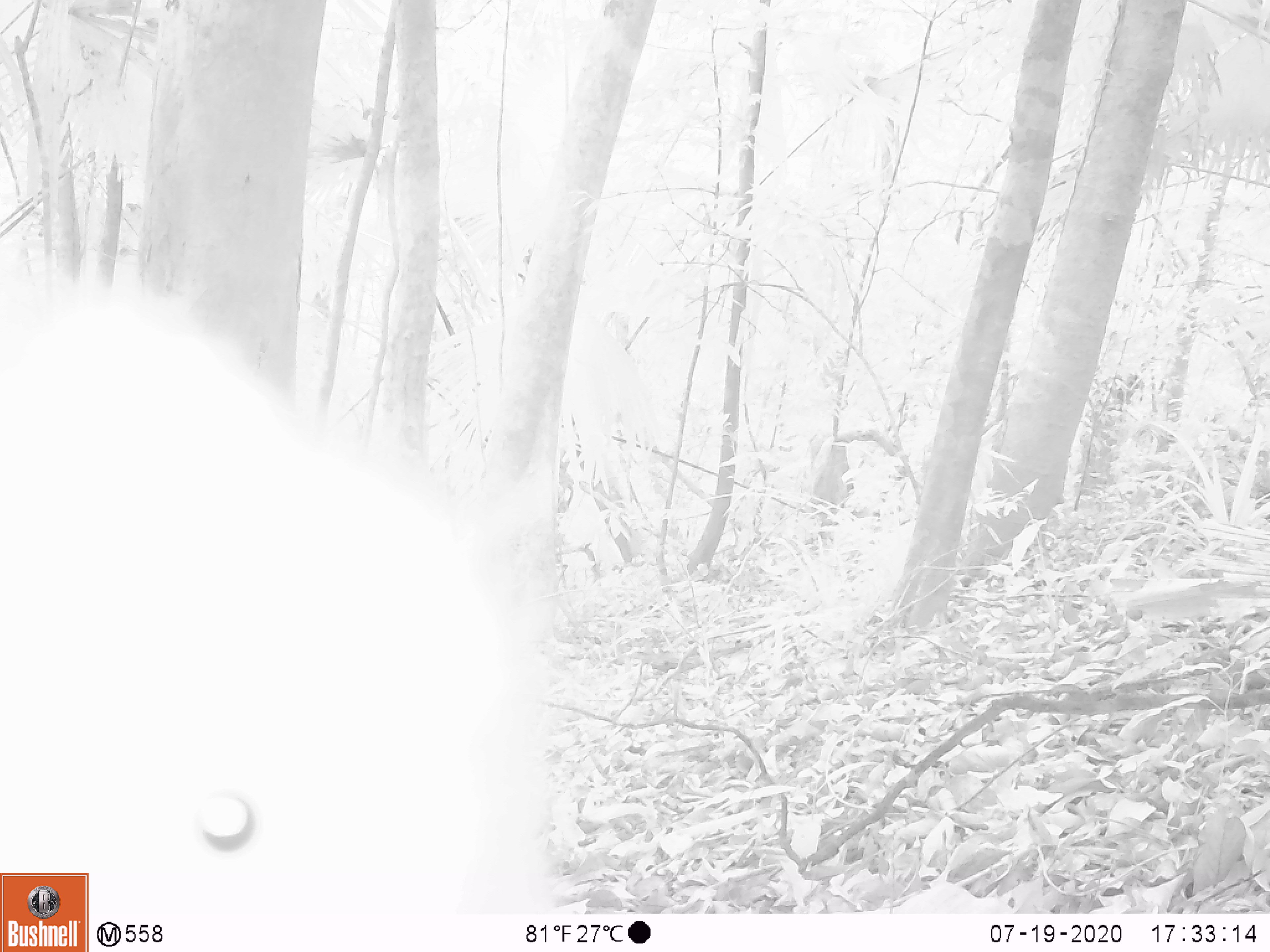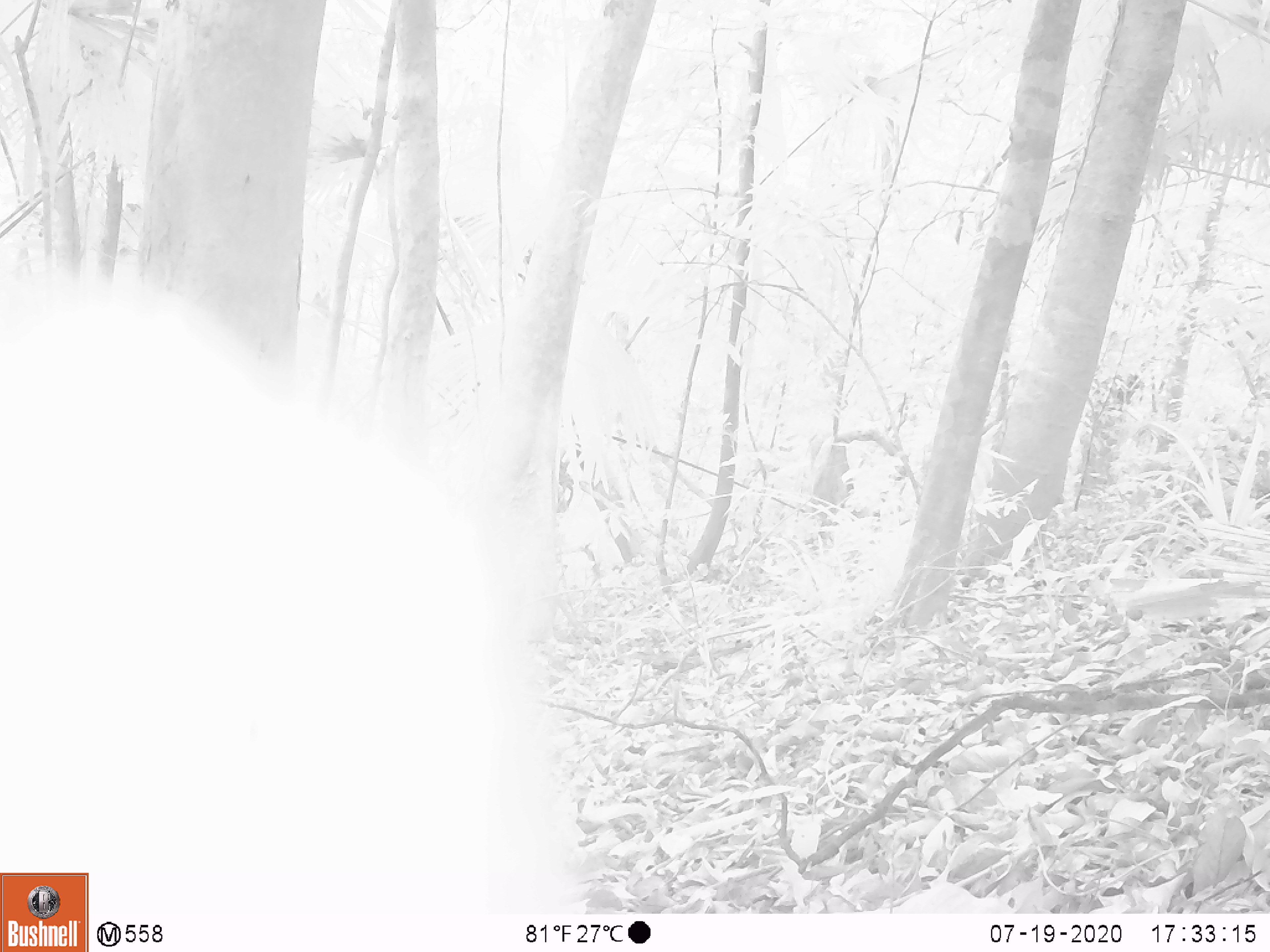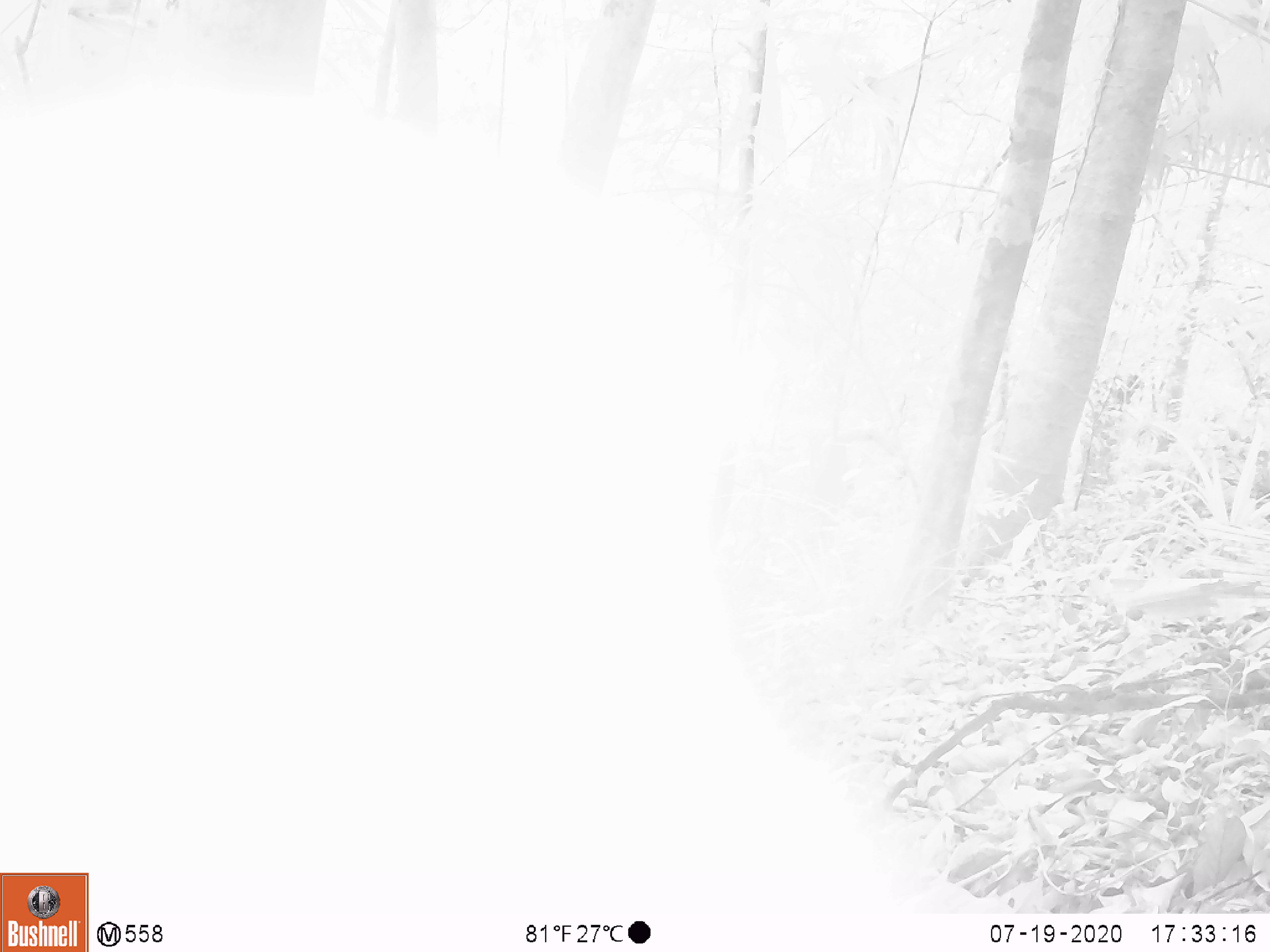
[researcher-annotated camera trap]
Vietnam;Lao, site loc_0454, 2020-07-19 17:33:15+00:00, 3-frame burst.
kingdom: Animalia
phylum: Chordata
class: Mammalia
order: Primates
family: Cercopithecidae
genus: Macaca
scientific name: Macaca nemestrina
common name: pig-tailed macaque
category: pig tailed macaque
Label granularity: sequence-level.